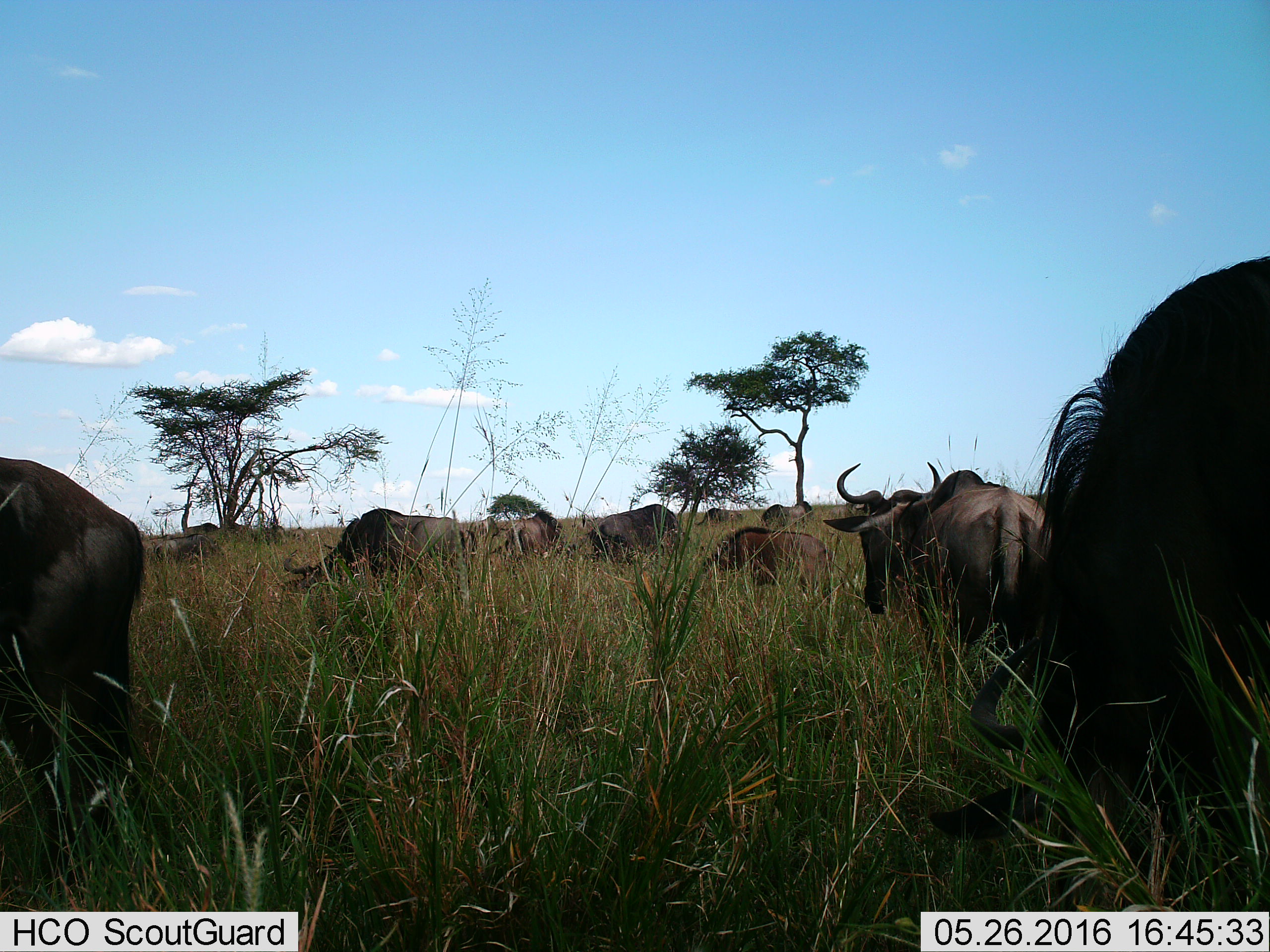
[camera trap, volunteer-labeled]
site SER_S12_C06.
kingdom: Animalia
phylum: Chordata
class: Mammalia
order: Artiodactyla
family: Bovidae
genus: Connochaetes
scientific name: Connochaetes taurinus taurinus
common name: blue wildebeest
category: wildebeestblue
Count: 11-50.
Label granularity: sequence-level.